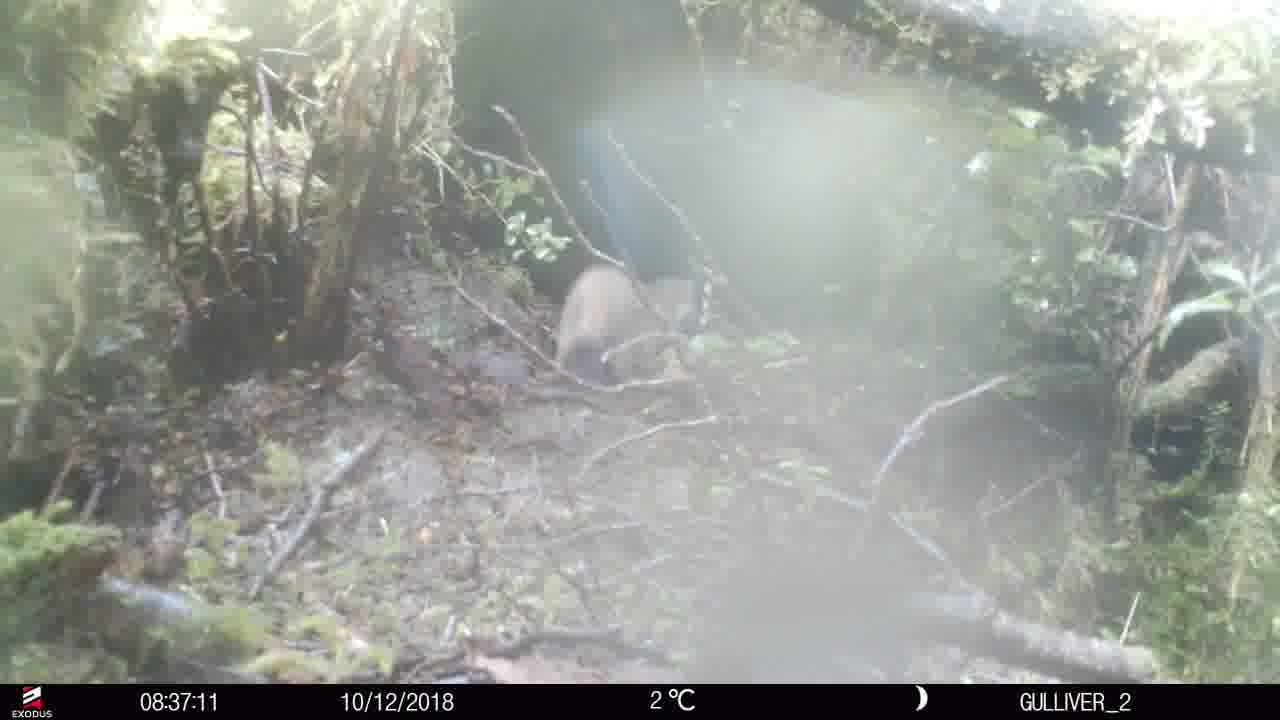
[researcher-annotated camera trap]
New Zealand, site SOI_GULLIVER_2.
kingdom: Animalia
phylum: Chordata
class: Mammalia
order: Carnivora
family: Mustelidae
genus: Mustela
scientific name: Mustela erminea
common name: stoat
Stoat (Mustela erminea).